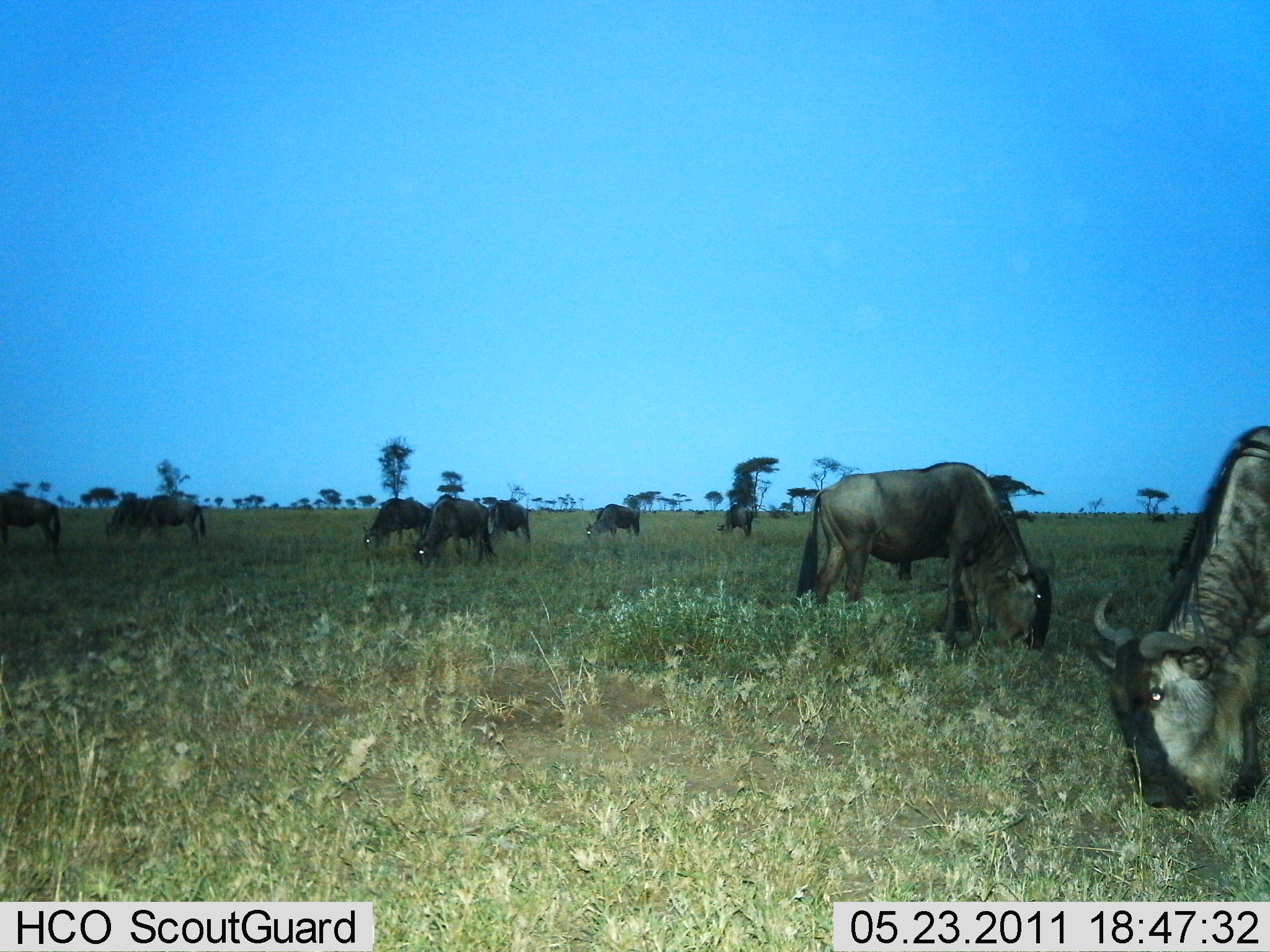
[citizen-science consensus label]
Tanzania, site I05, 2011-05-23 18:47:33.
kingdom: Animalia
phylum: Chordata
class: Mammalia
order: Artiodactyla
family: Bovidae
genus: Connochaetes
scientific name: Connochaetes taurinus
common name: blue wildebeest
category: wildebeest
Wildebeest (blue wildebeest) (Connochaetes taurinus), count 10. Behavior (volunteer vote fractions): standing 30%, resting 0%, moving 0%, interacting 0%. Young present (vote fraction): 0%. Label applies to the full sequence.